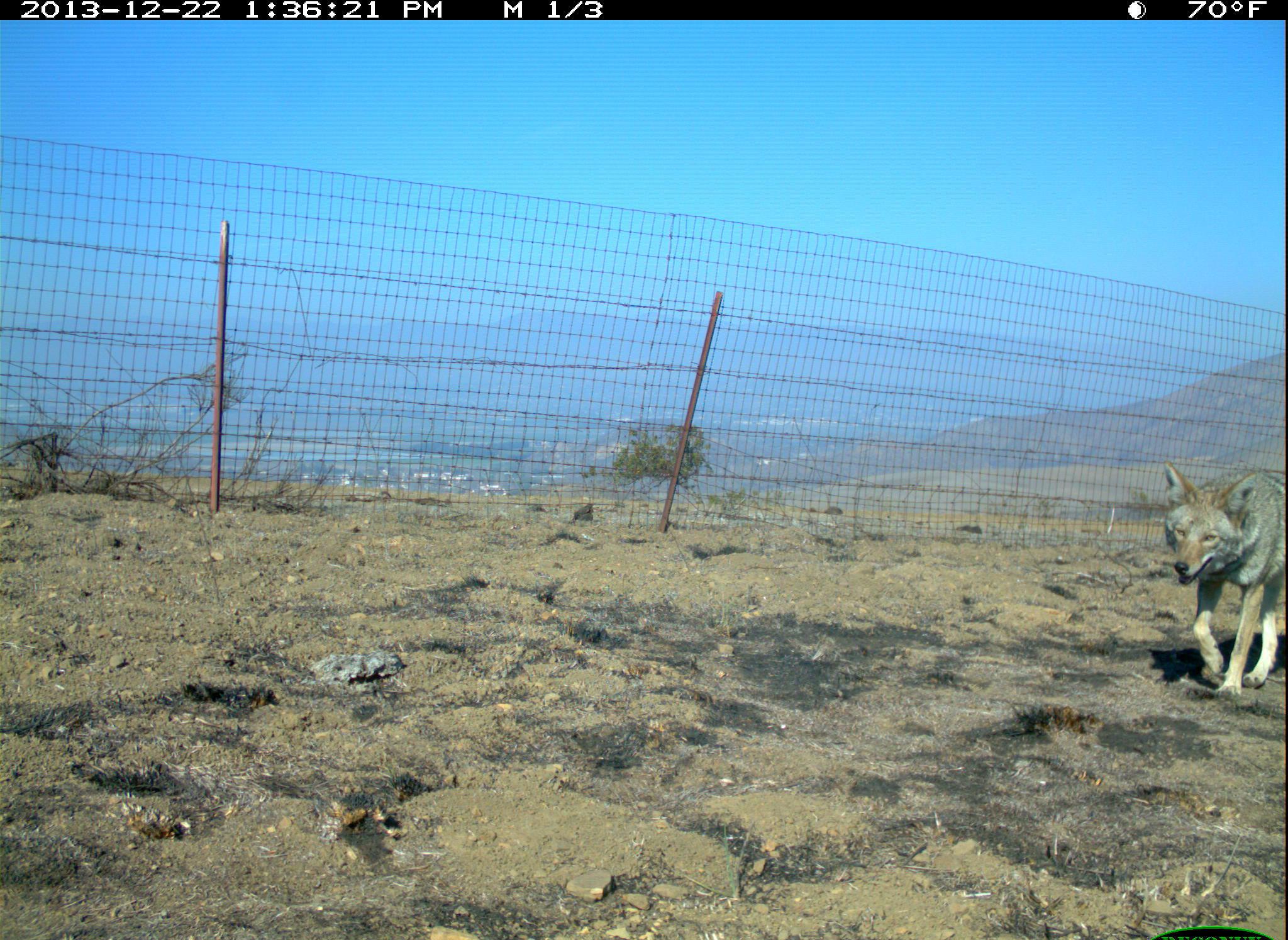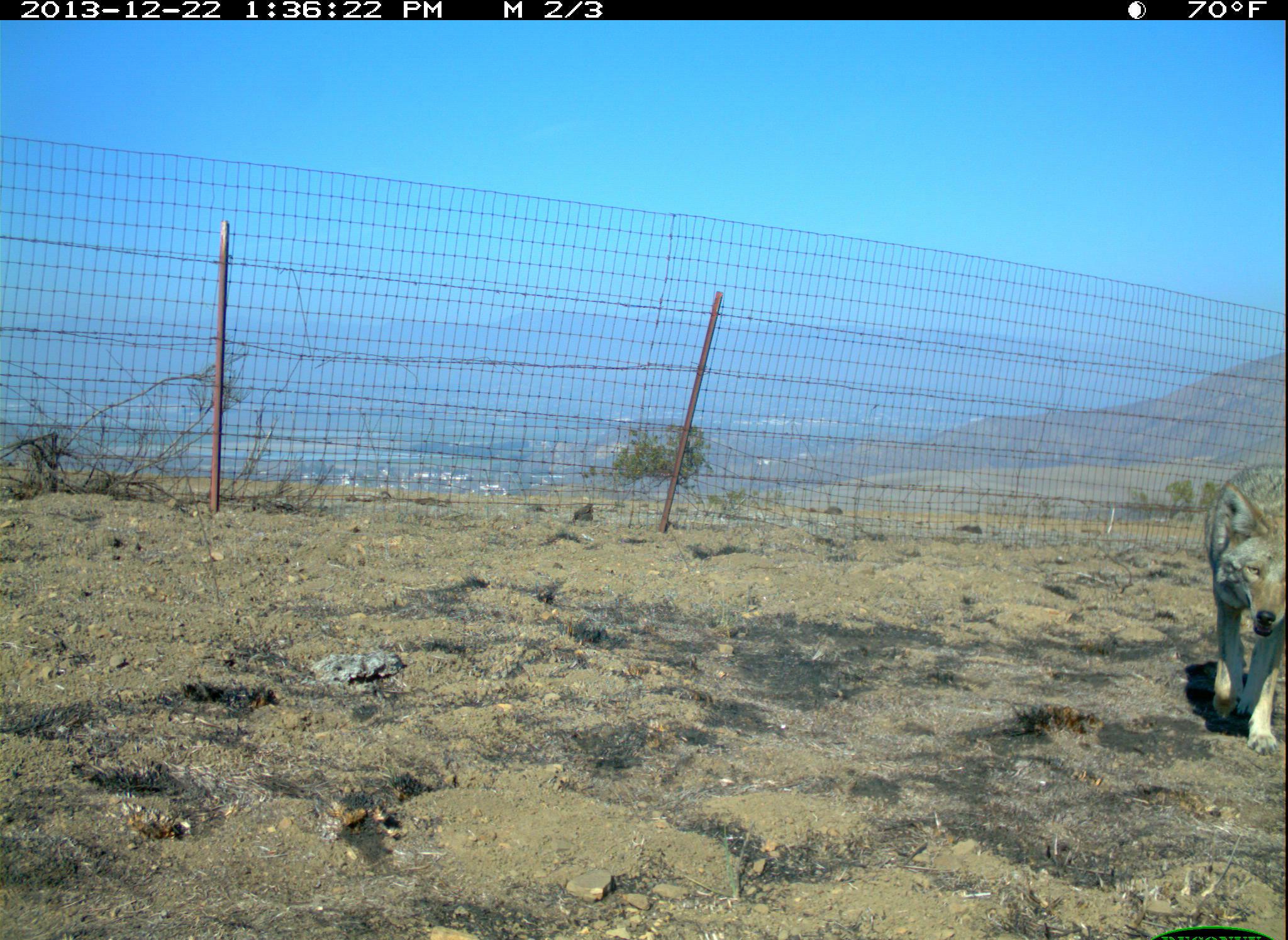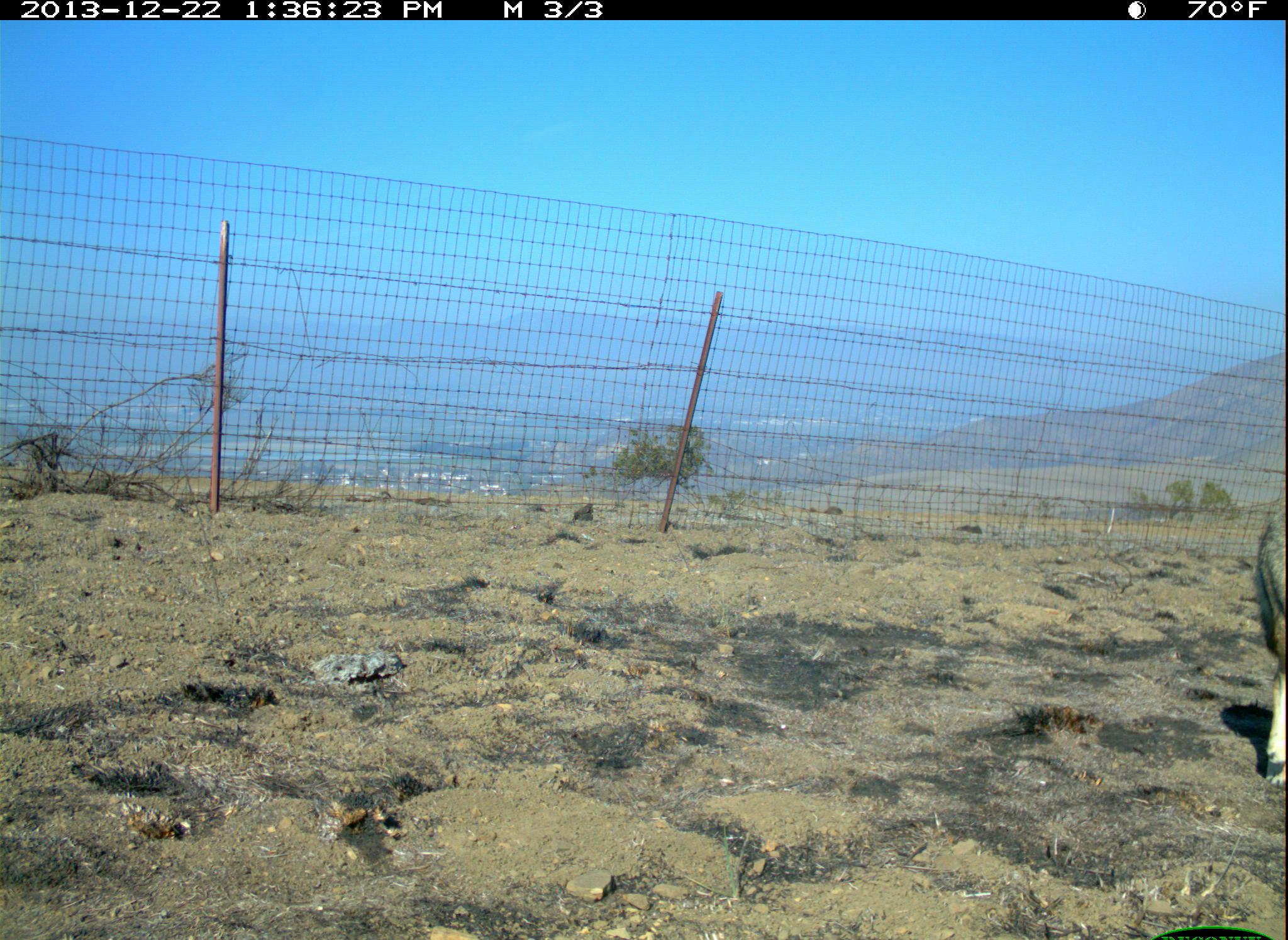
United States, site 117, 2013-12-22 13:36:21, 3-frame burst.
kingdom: Animalia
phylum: Chordata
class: Mammalia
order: Carnivora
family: Canidae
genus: Canis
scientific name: Canis latrans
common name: coyote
Coyote (Canis latrans).